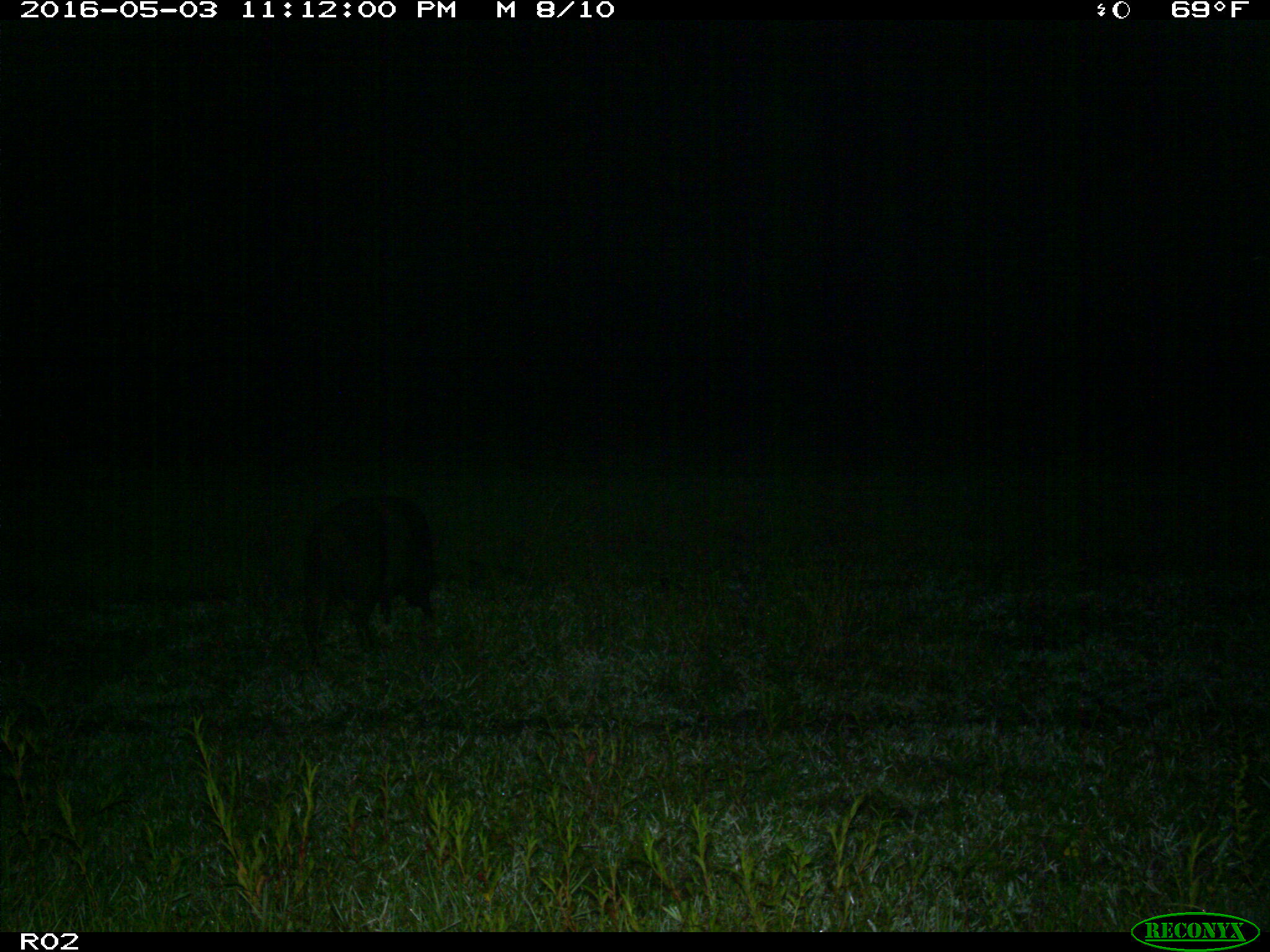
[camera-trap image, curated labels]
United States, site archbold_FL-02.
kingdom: Animalia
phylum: Chordata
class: Mammalia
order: Artiodactyla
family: Suidae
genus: Sus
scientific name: Sus scrofa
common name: wild boar